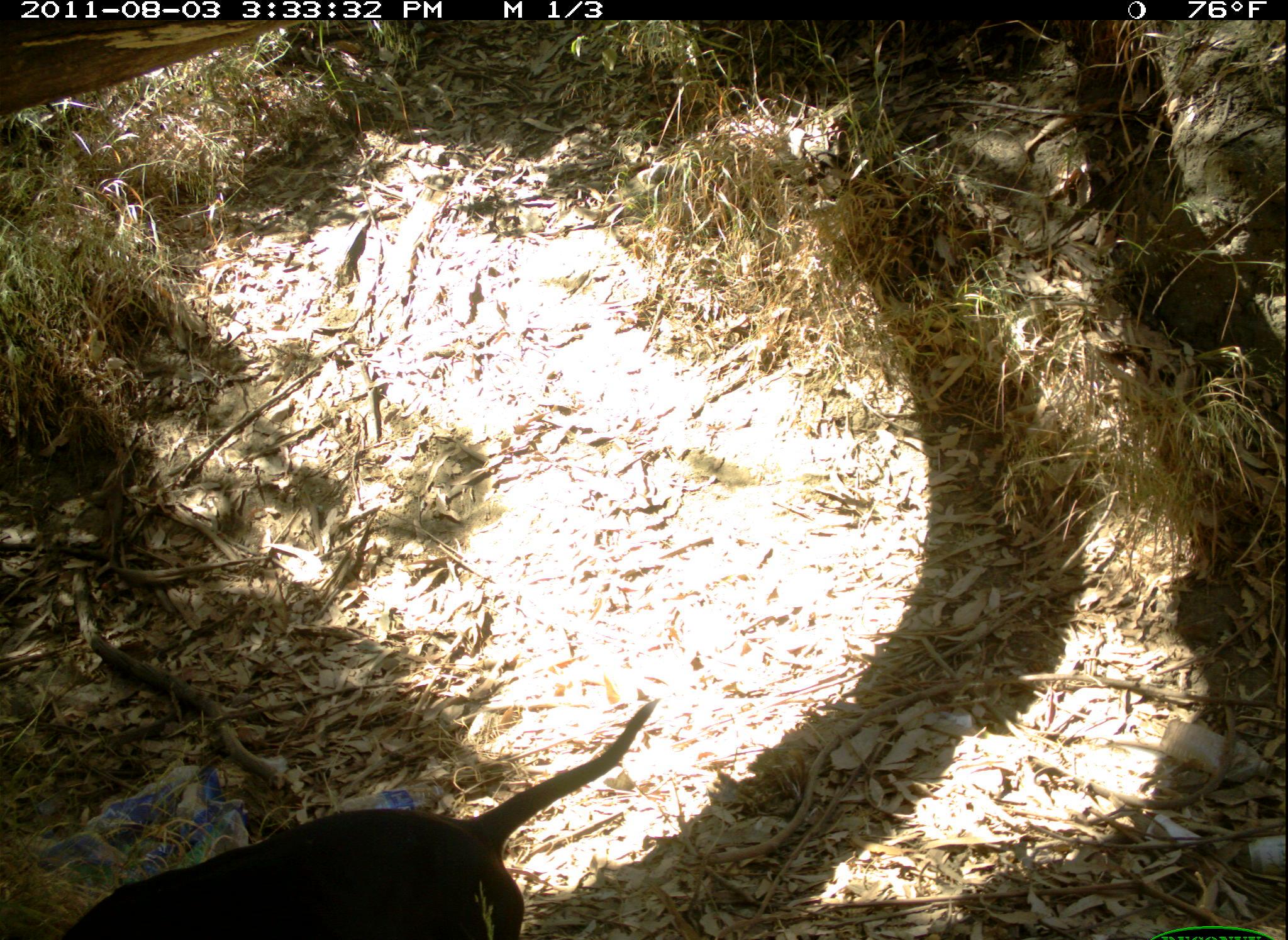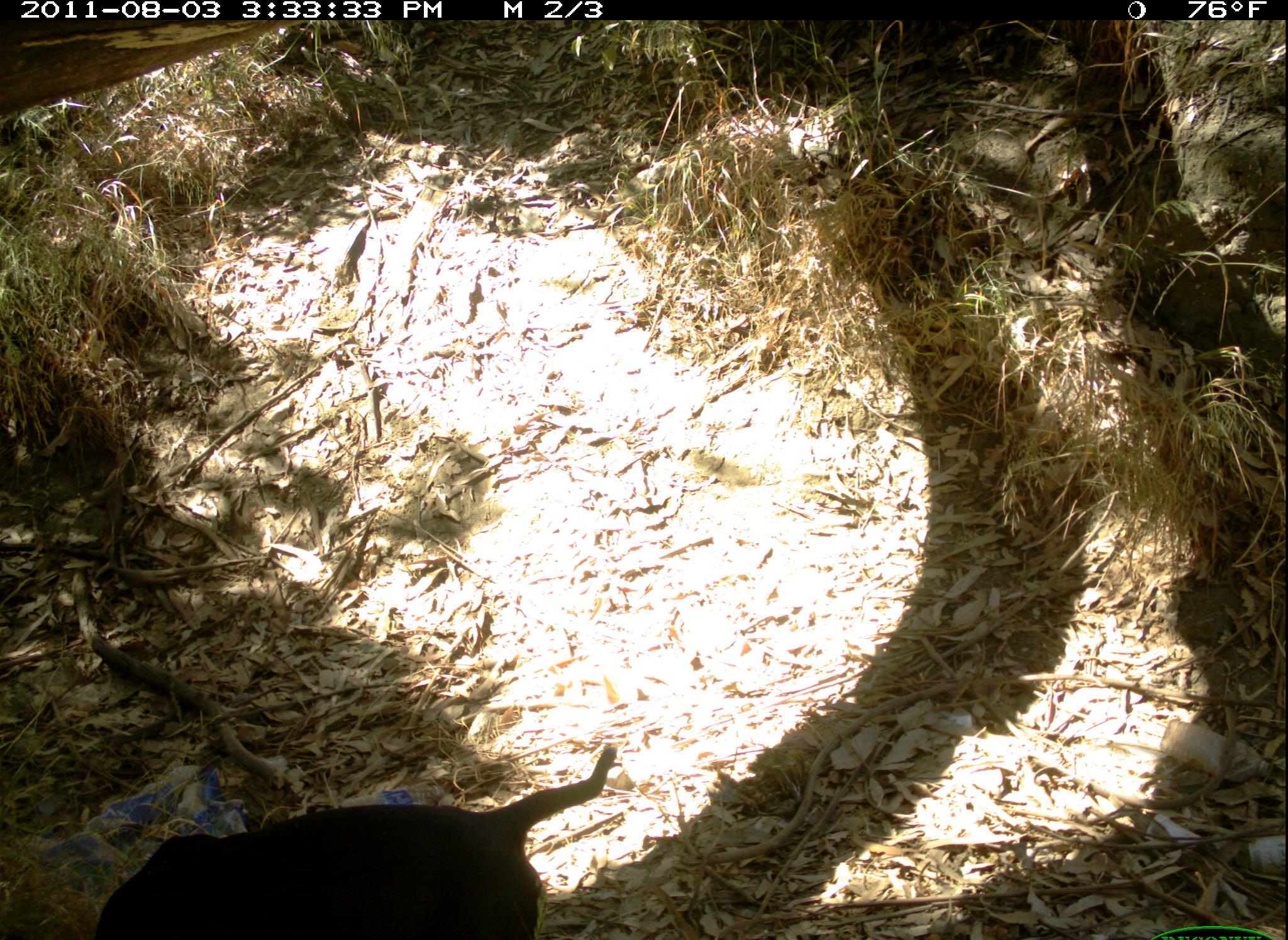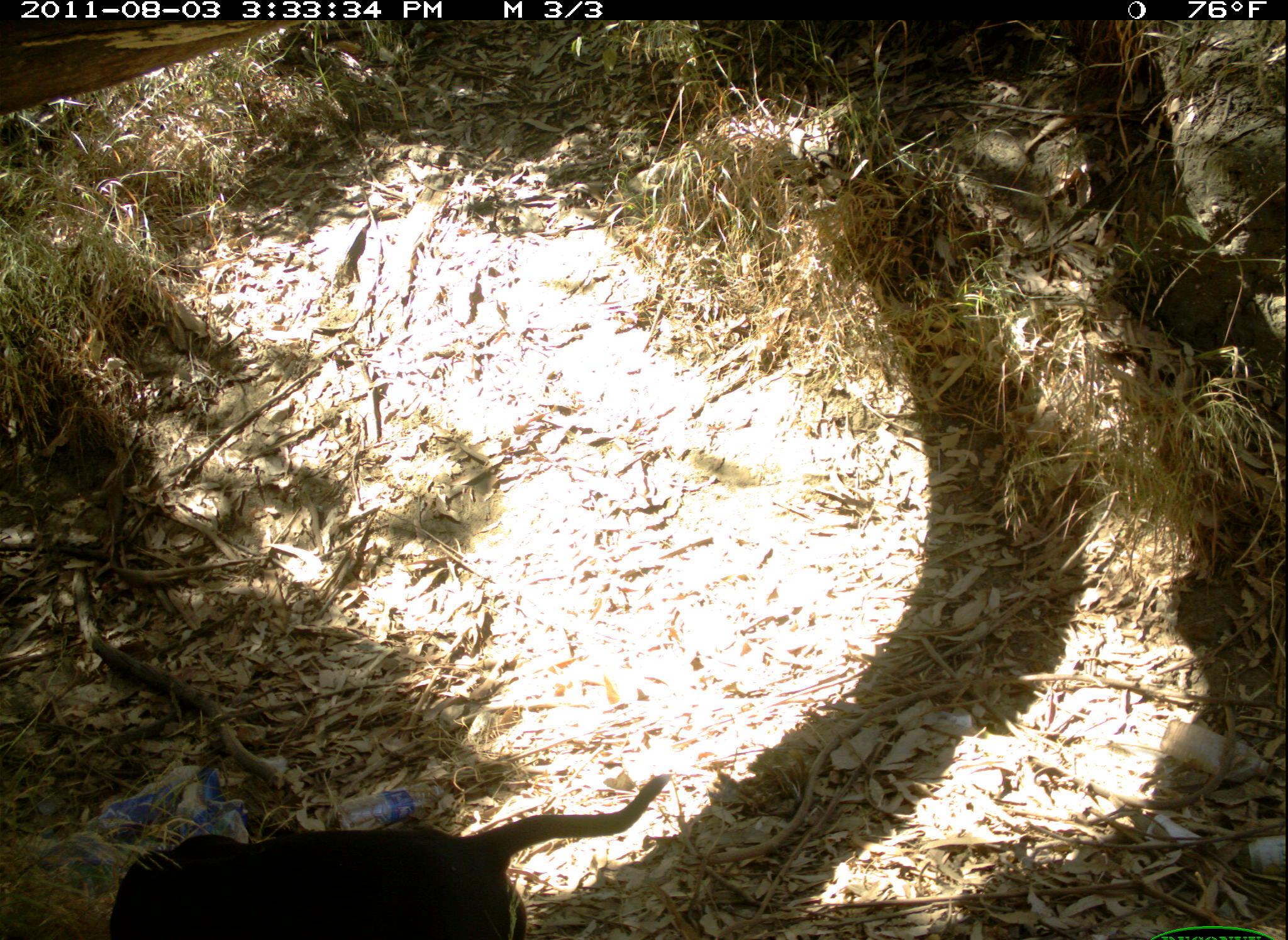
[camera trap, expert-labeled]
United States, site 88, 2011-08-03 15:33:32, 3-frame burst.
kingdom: Animalia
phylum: Chordata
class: Mammalia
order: Carnivora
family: Canidae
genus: Canis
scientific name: Canis familiaris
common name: domestic dog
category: dog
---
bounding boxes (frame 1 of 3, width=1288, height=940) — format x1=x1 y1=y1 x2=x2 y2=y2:
dog: x1=53 y1=705 x2=663 y2=923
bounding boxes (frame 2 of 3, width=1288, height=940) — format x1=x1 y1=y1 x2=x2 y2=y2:
dog: x1=71 y1=733 x2=638 y2=940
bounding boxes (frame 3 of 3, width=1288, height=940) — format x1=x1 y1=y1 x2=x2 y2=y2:
dog: x1=98 y1=767 x2=684 y2=940